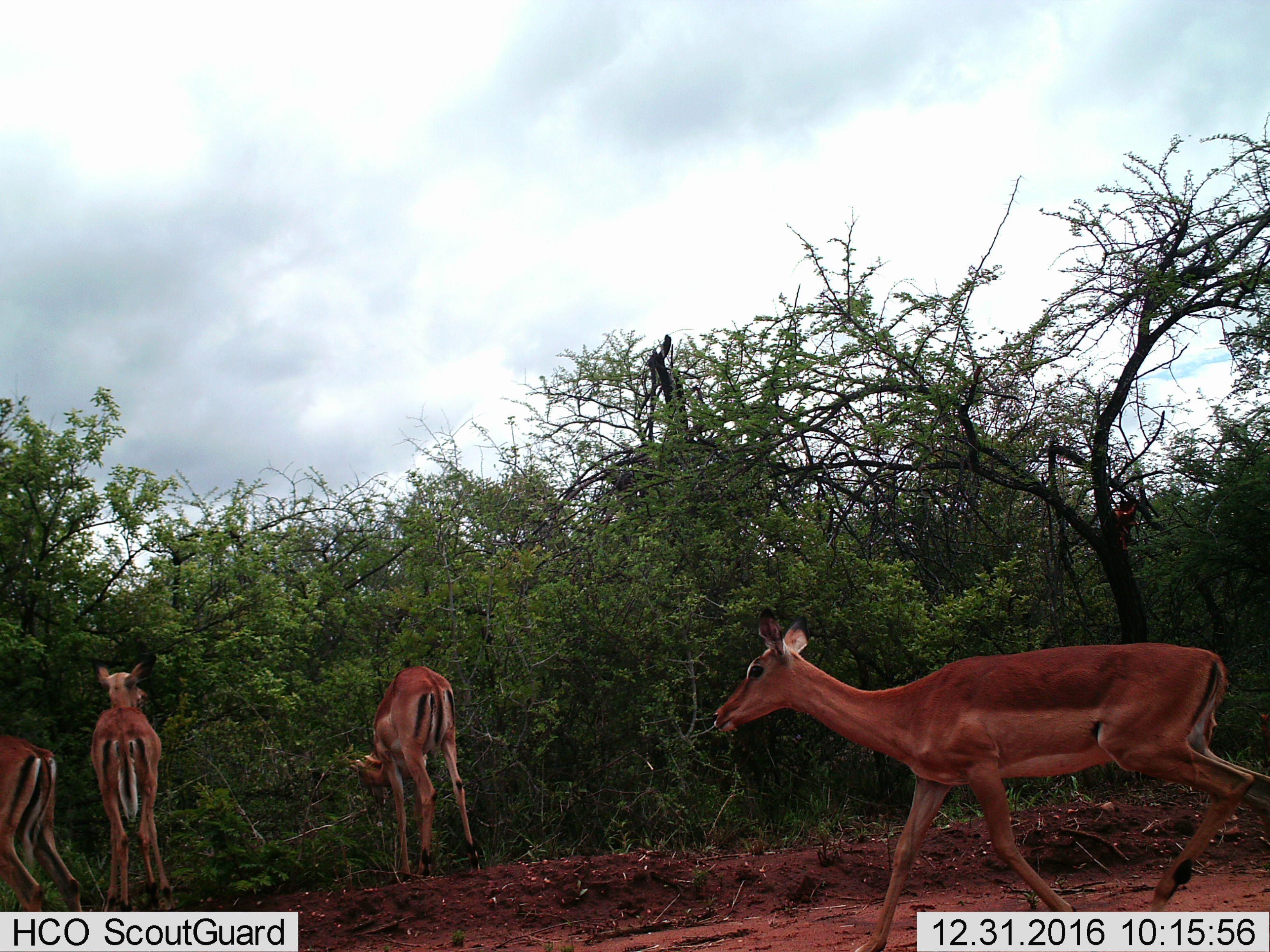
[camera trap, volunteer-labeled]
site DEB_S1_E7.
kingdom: Animalia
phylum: Chordata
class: Mammalia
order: Artiodactyla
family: Bovidae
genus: Aepyceros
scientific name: Aepyceros melampus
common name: impala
Impala (Aepyceros melampus), count 4. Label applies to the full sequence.